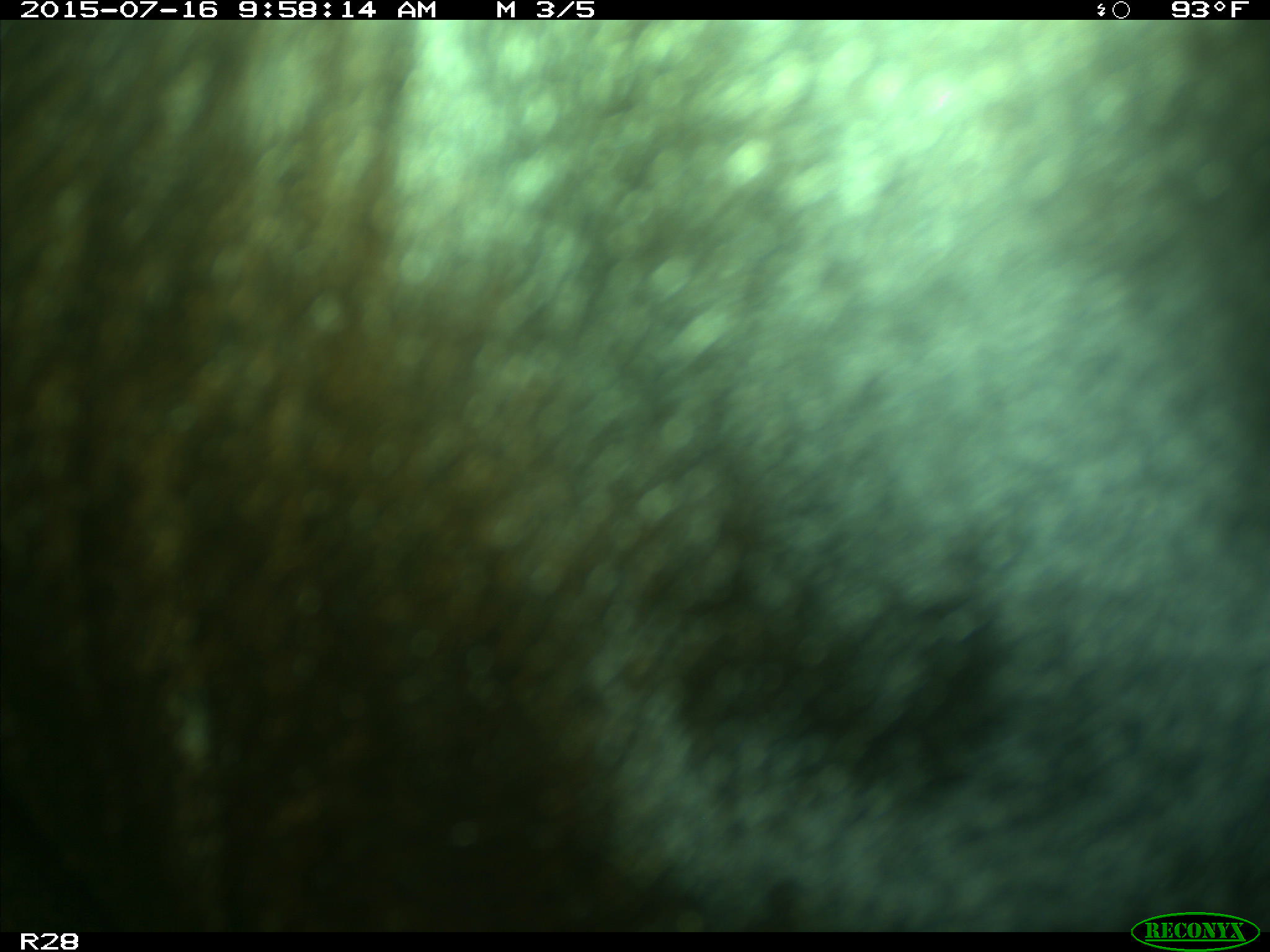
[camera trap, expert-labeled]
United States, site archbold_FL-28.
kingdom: Animalia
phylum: Chordata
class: Mammalia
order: Artiodactyla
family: Bovidae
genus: Bos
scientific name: Bos taurus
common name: domestic cow